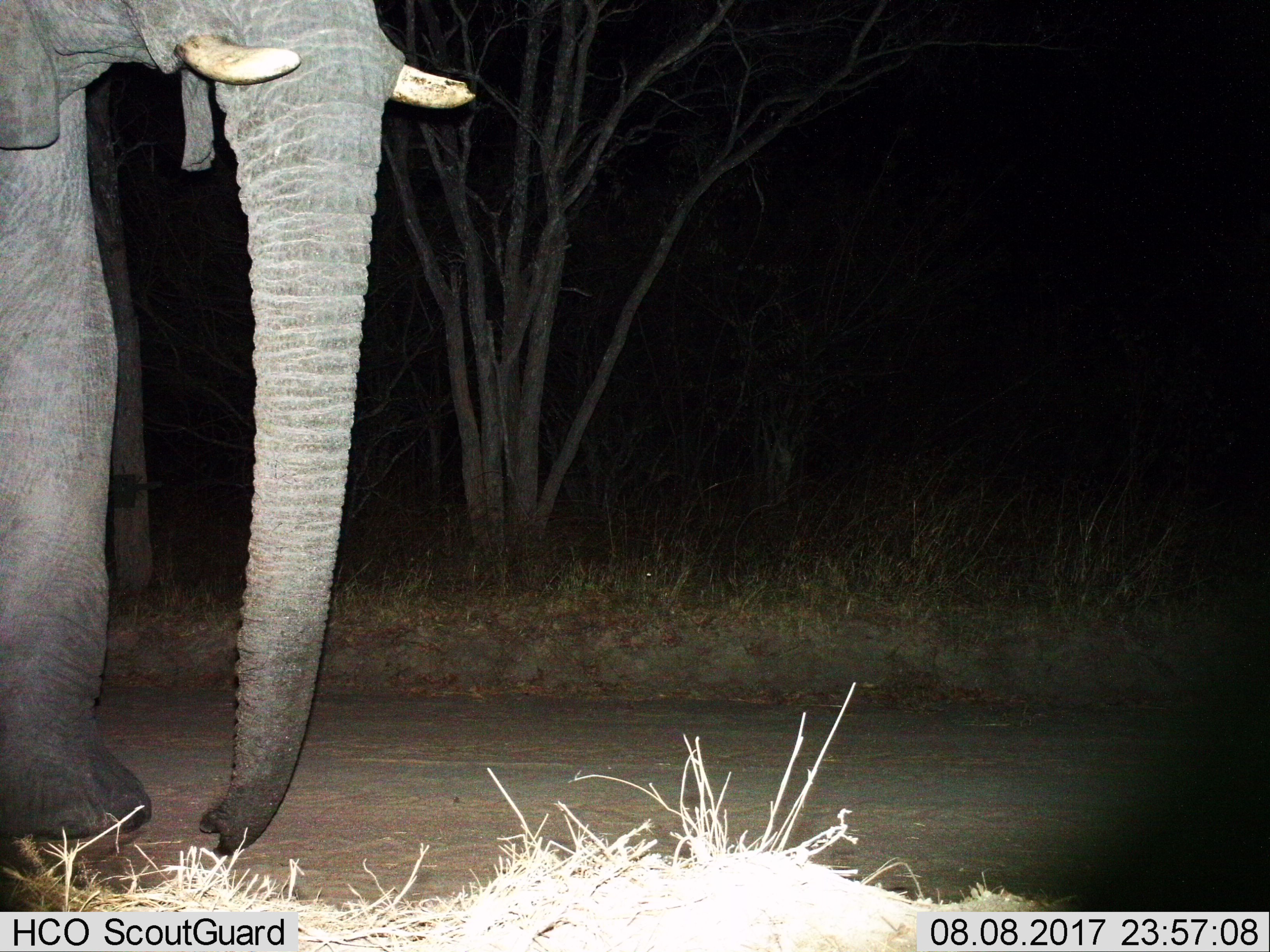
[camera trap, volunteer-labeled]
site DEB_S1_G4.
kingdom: Animalia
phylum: Chordata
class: Mammalia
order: Proboscidea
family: Elephantidae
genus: Loxodonta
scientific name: Loxodonta africana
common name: african bush elephant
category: elephant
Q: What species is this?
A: Elephant (african bush elephant) (Loxodonta africana).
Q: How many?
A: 1.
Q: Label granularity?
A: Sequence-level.